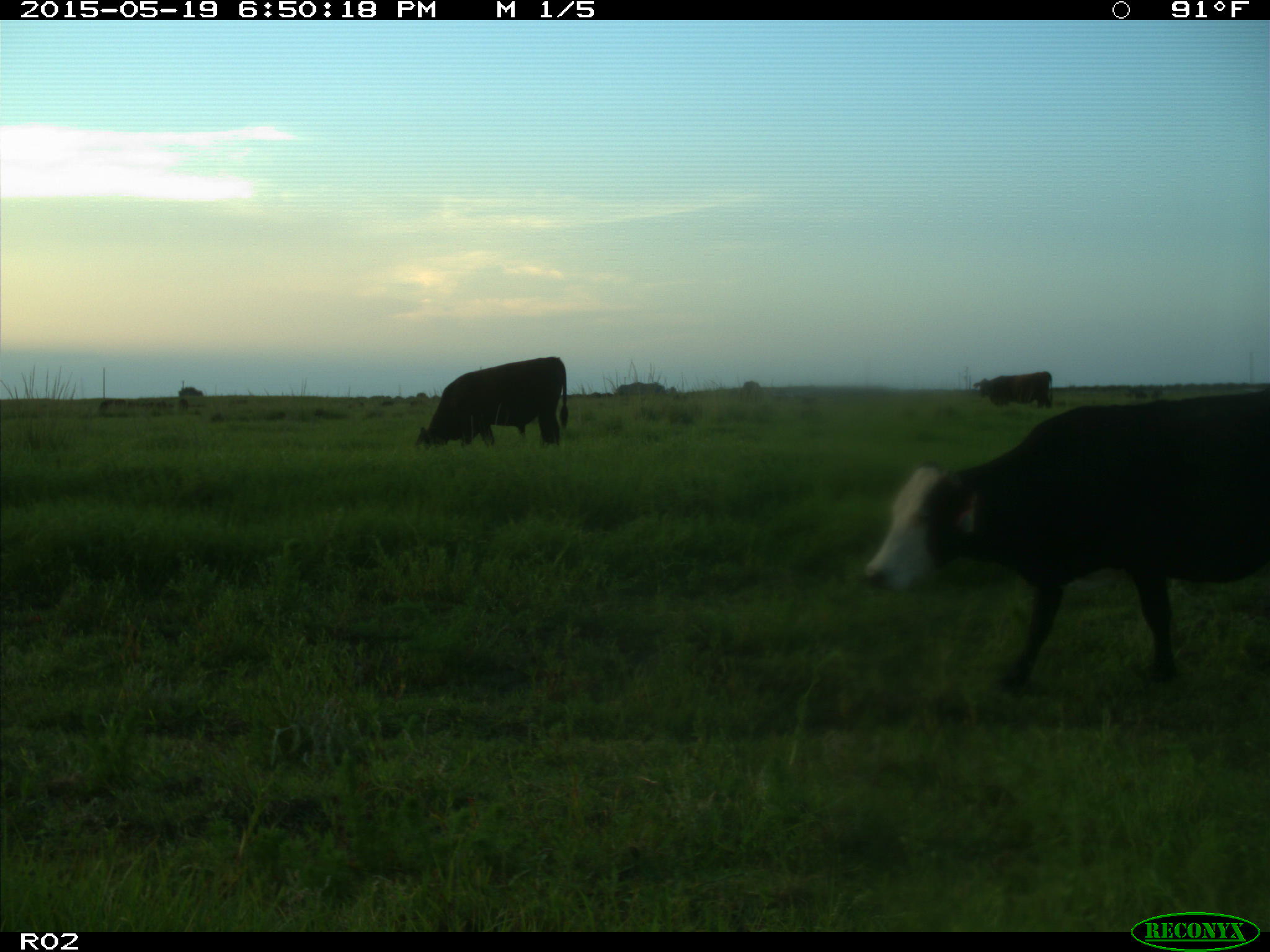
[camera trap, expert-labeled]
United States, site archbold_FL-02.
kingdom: Animalia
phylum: Chordata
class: Mammalia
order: Artiodactyla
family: Bovidae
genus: Bos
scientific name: Bos taurus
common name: domestic cow